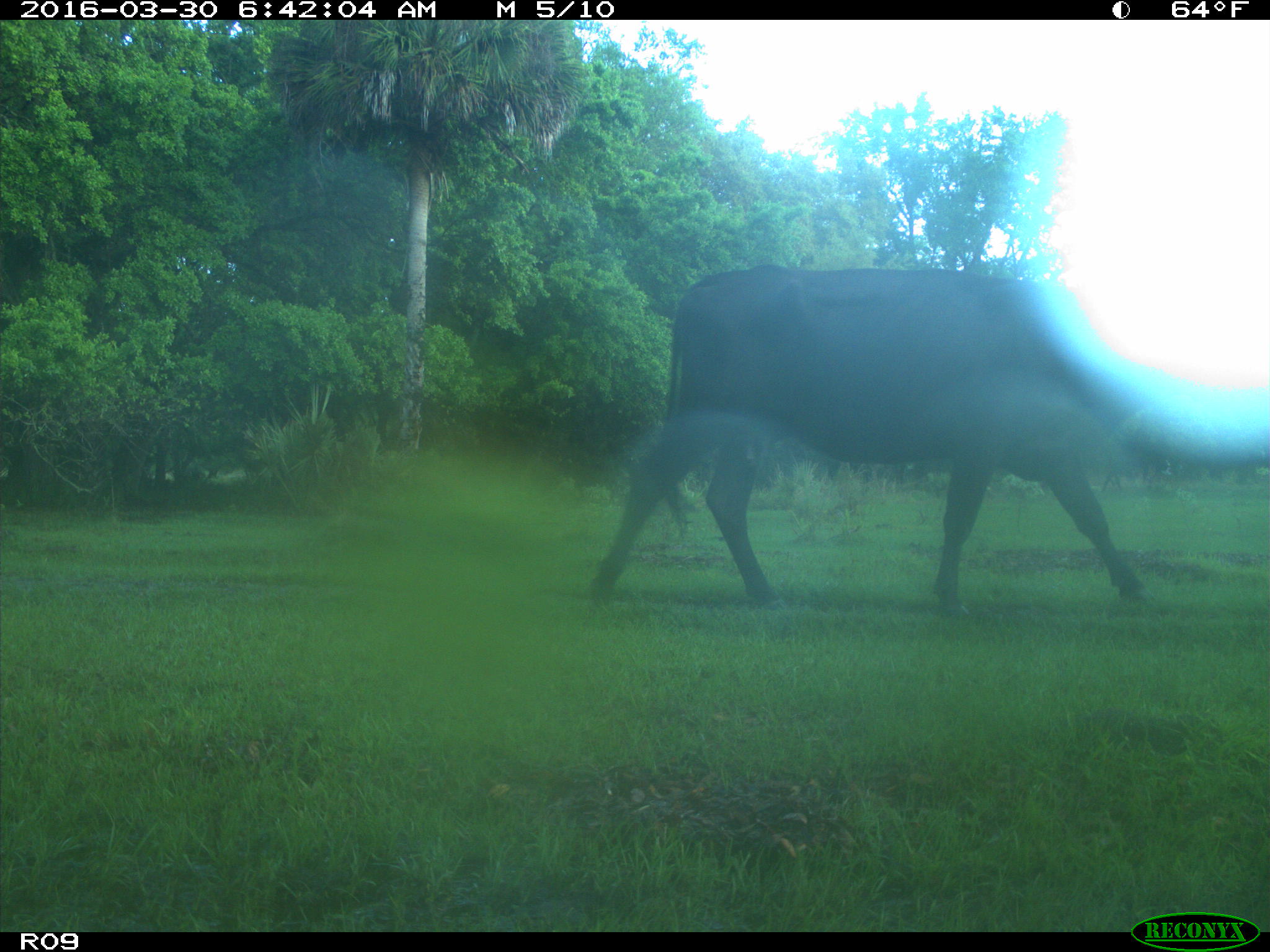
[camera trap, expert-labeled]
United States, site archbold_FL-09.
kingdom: Animalia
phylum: Chordata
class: Mammalia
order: Artiodactyla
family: Bovidae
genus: Bos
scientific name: Bos taurus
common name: domestic cow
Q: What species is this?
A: Bos taurus (domestic cow).